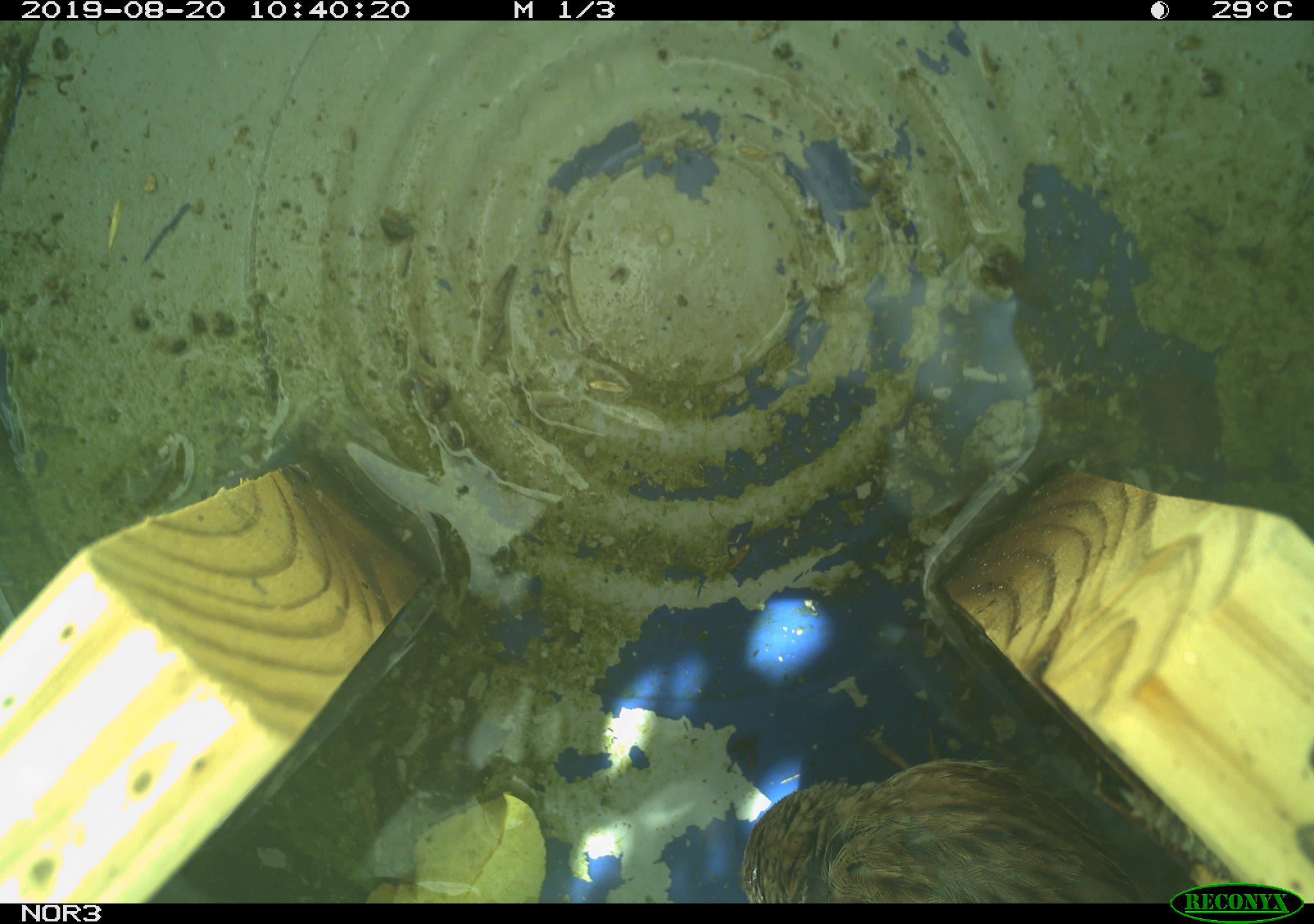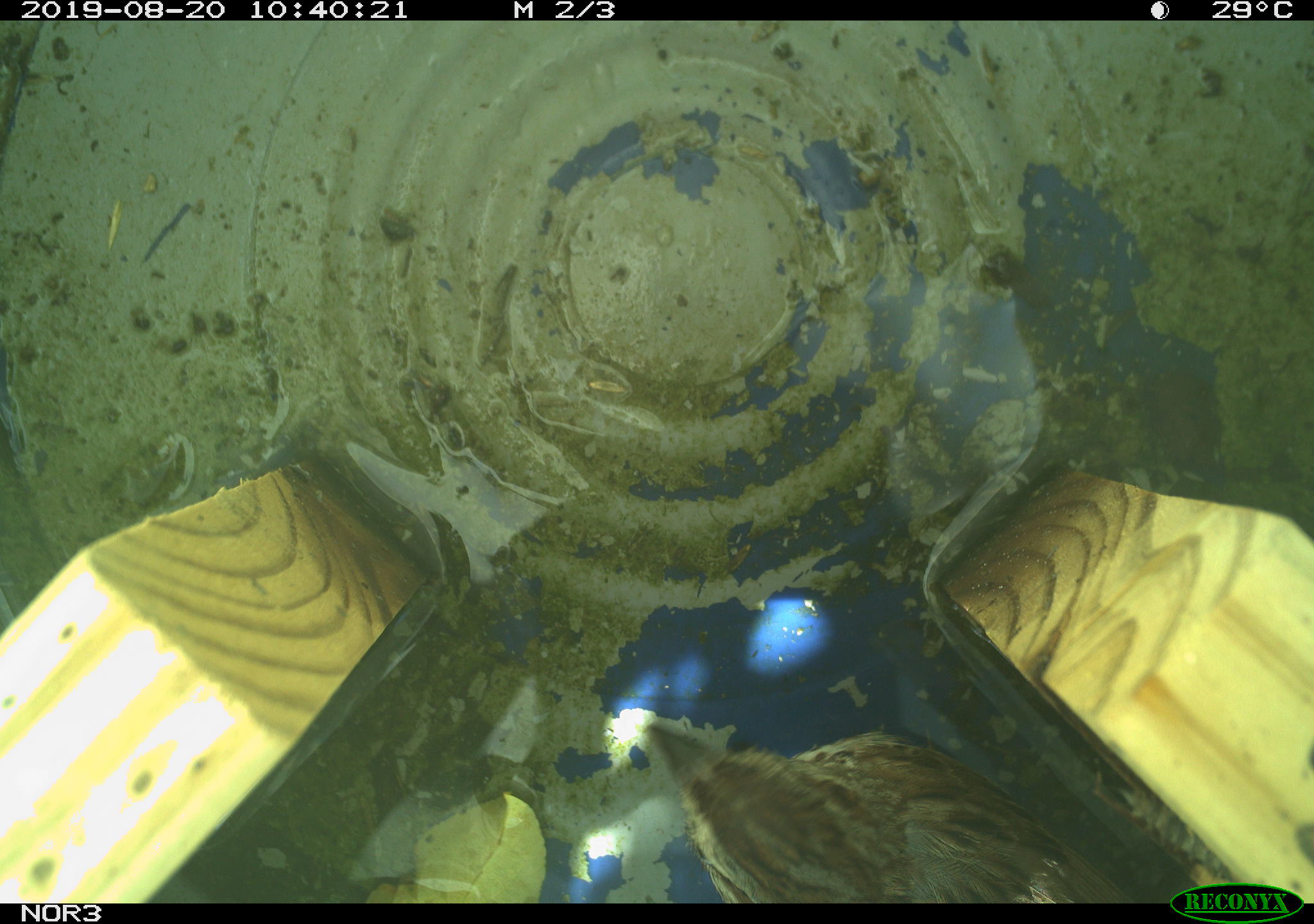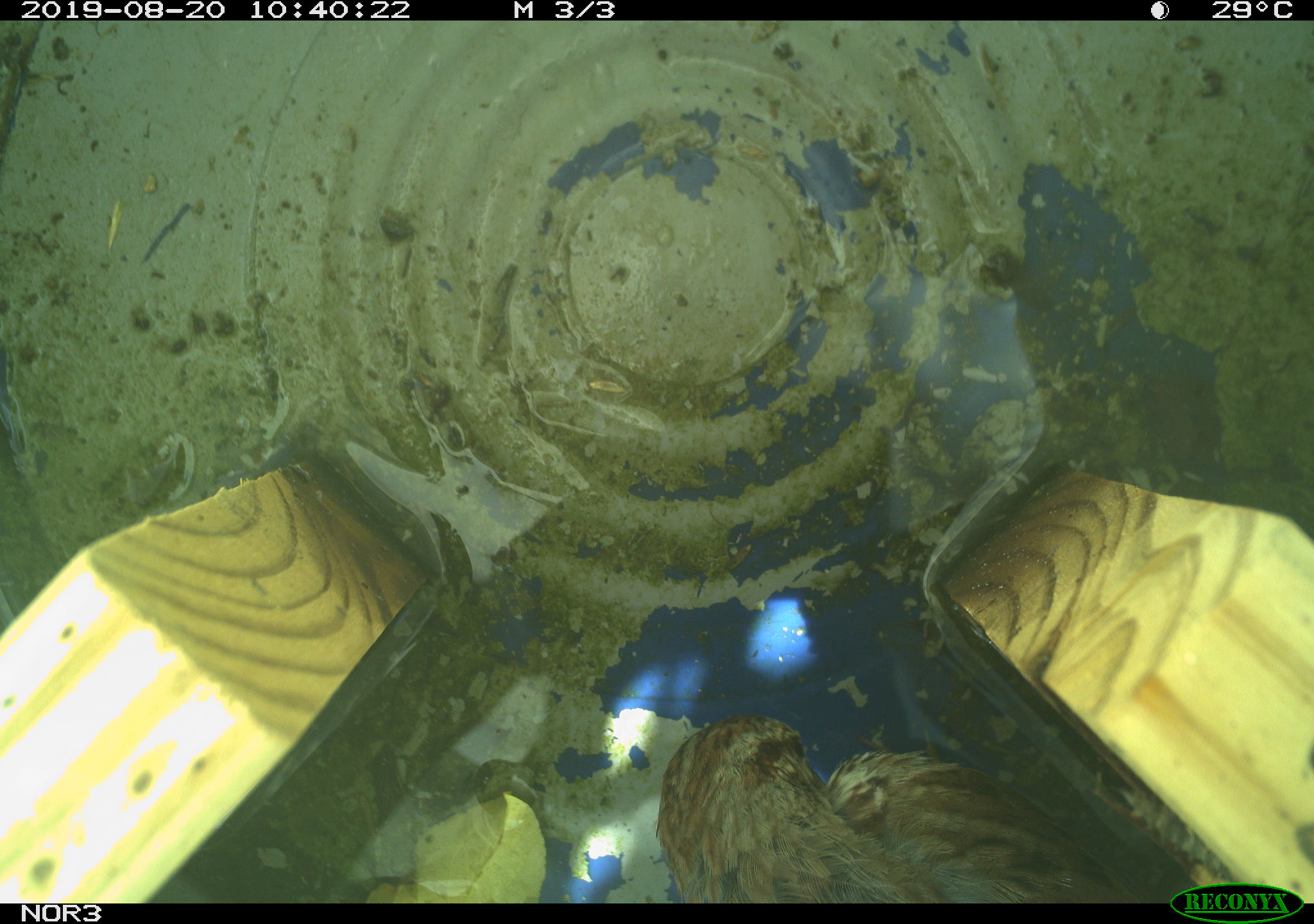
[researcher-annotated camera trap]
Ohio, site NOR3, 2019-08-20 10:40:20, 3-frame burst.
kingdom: Animalia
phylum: Chordata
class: Aves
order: Passeriformes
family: Passerellidae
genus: Melospiza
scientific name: Melospiza melodia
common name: song sparrow